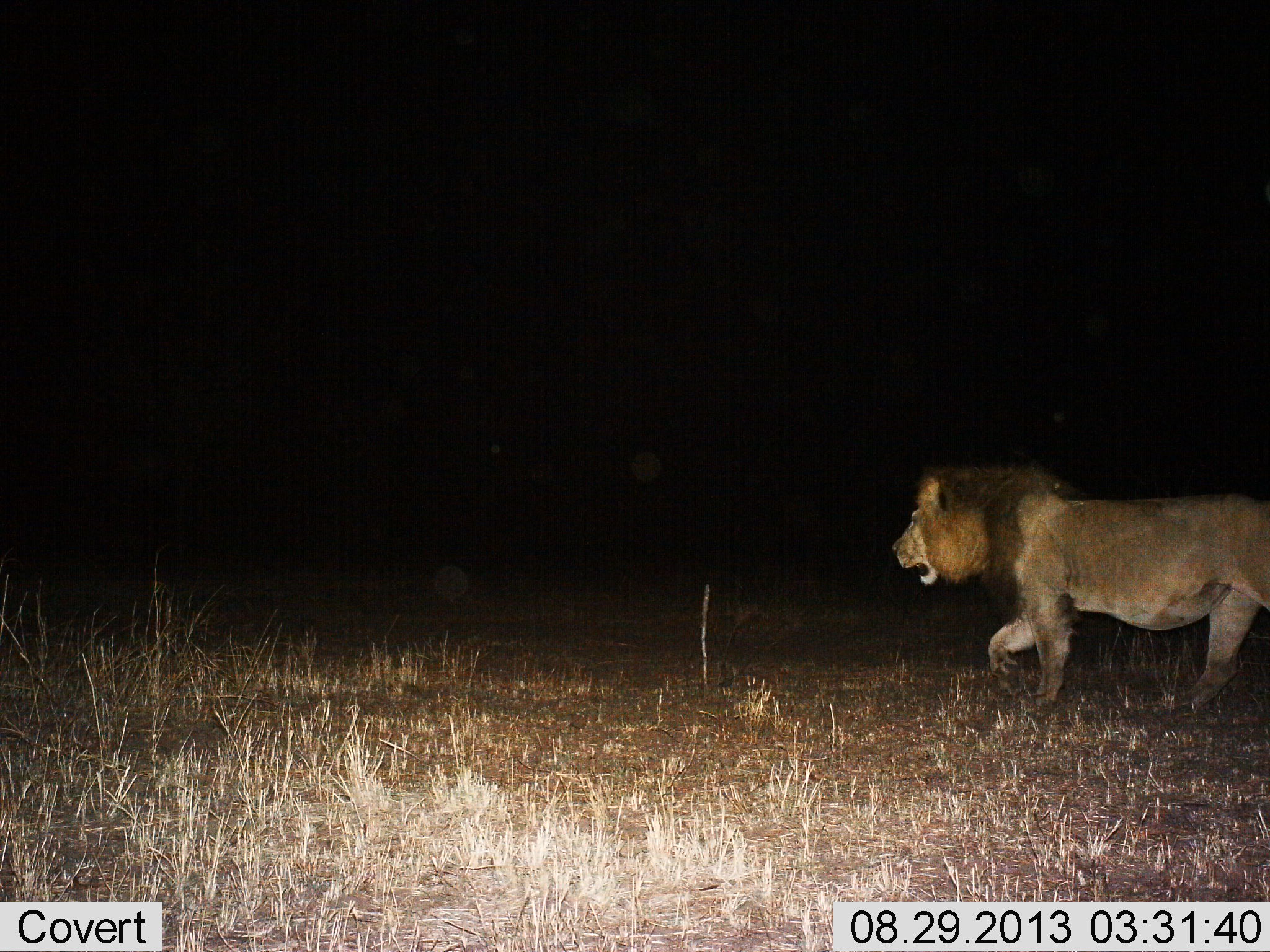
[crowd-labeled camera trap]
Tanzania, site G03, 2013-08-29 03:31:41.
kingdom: Animalia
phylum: Chordata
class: Mammalia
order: Carnivora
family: Felidae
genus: Panthera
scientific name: Panthera leo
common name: lion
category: lionmale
Lionmale (lion) (Panthera leo), count 1. Behavior (volunteer vote fractions): standing 8%, resting 0%, moving 92%, interacting 0%. Young present (vote fraction): 0%. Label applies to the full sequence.